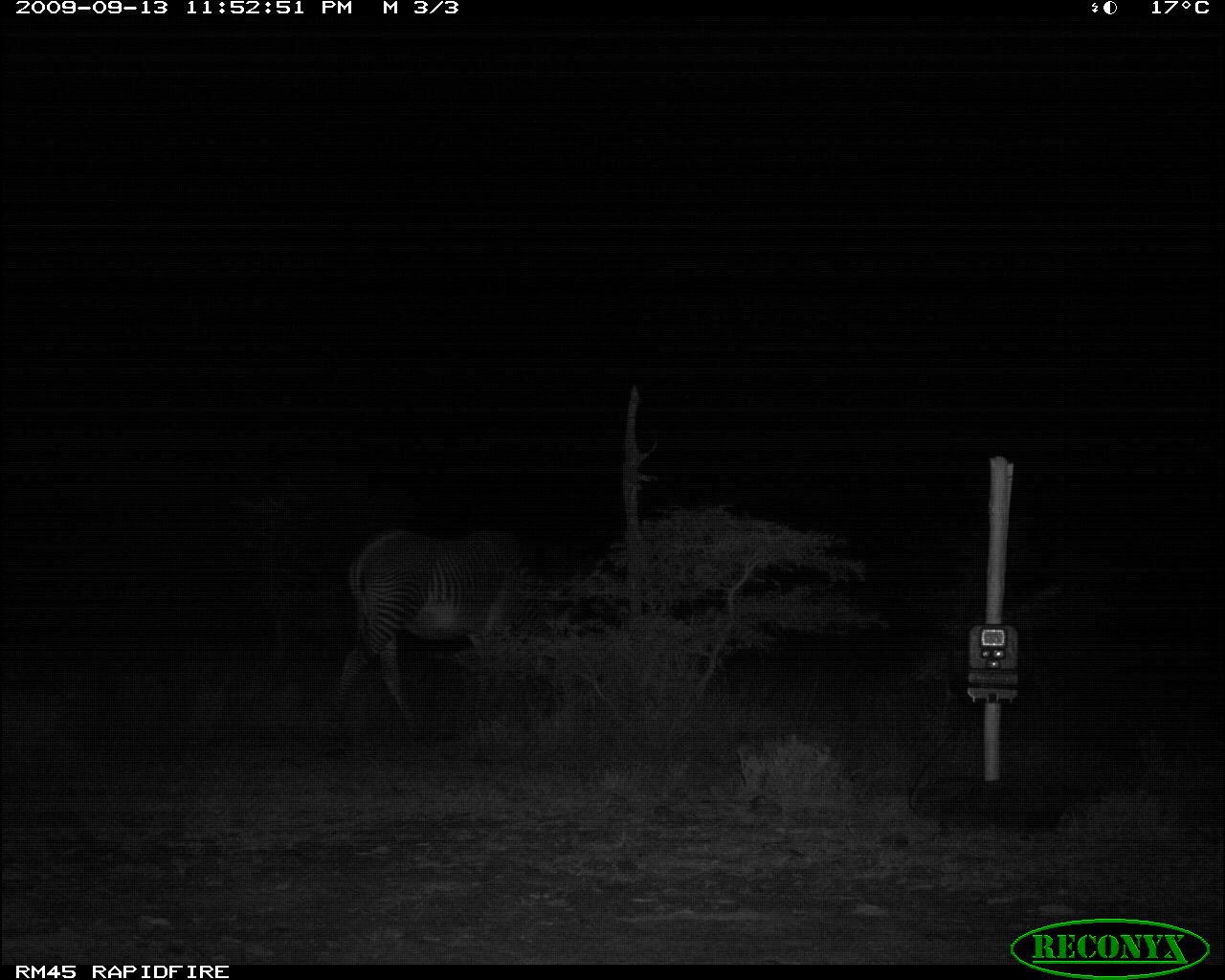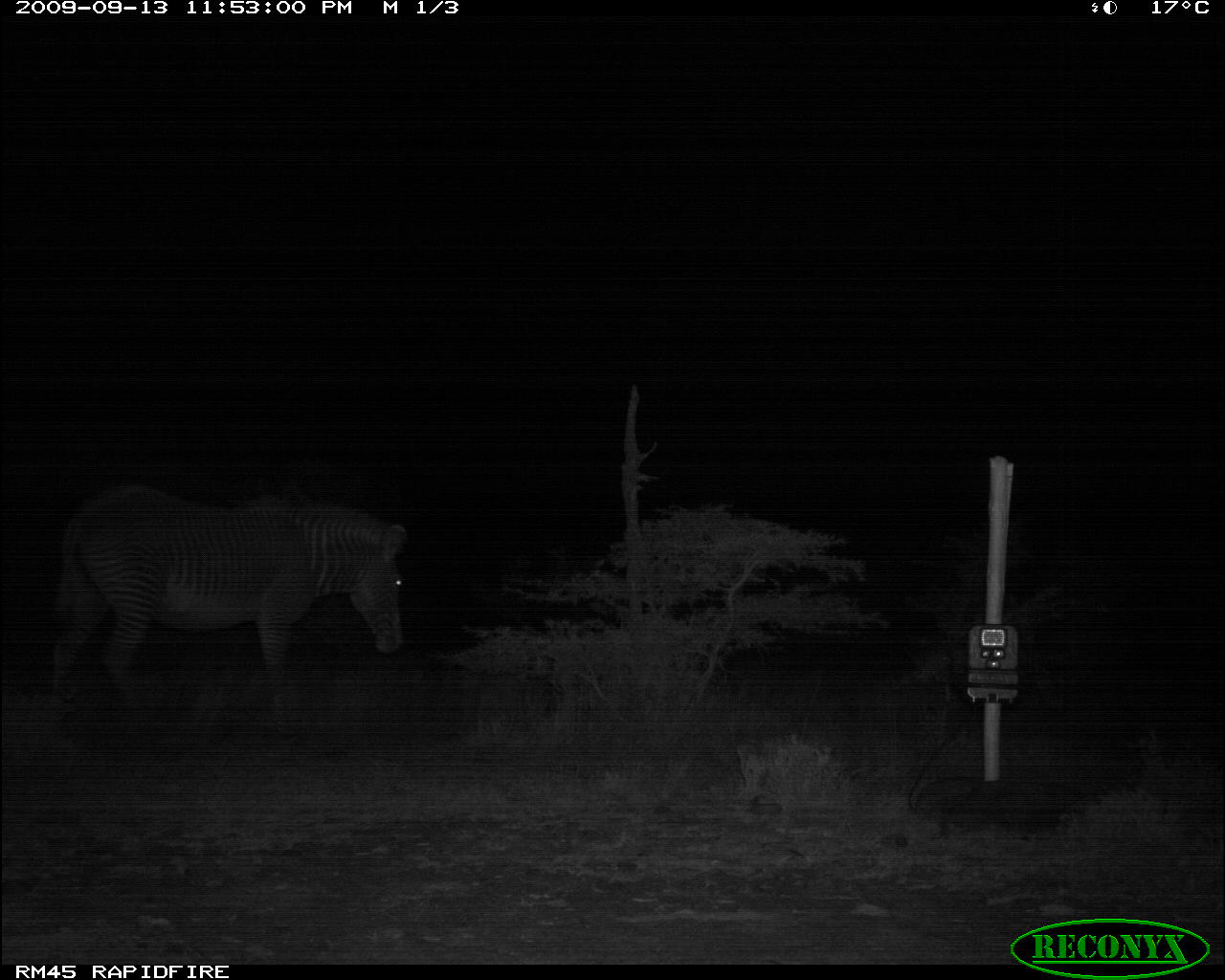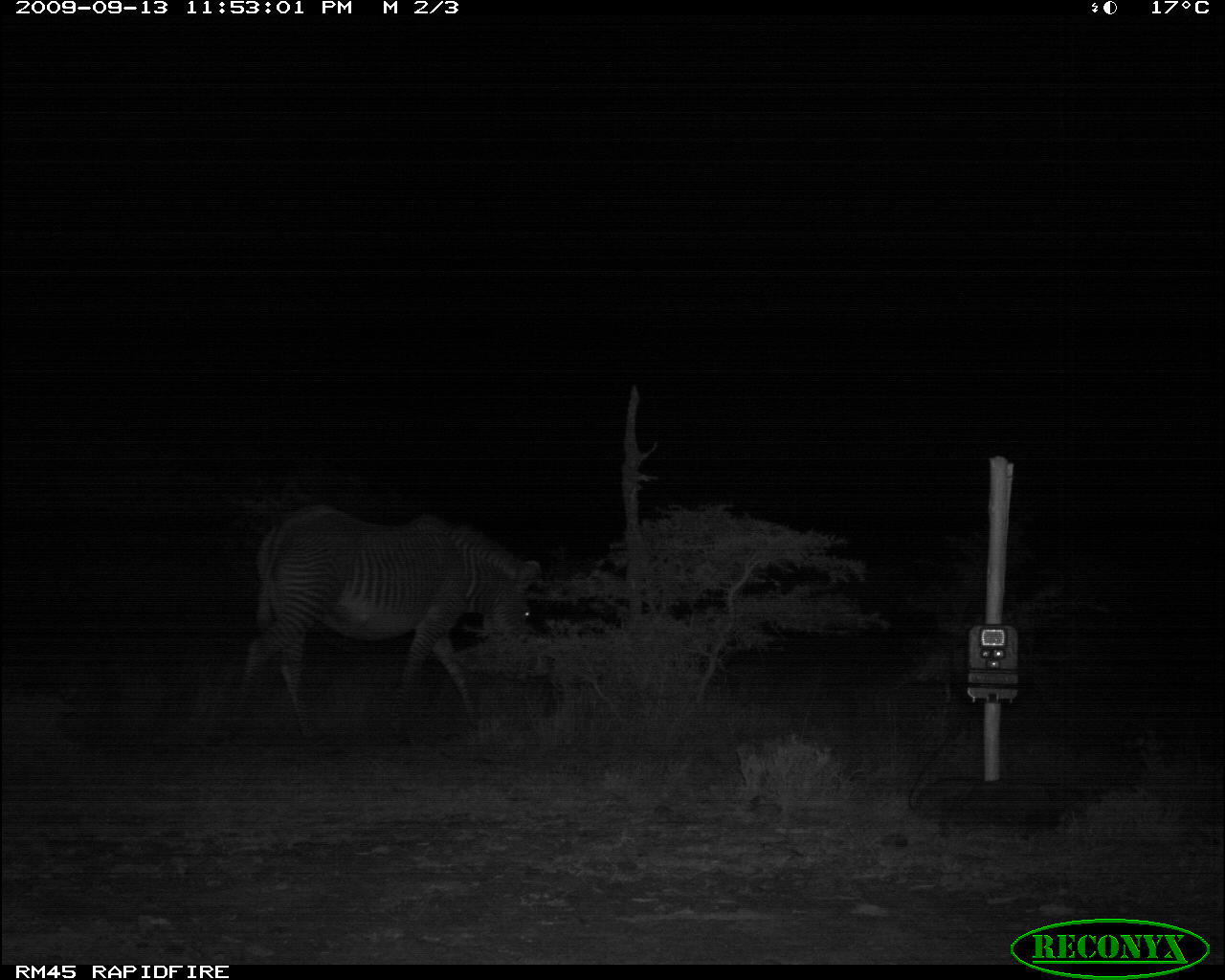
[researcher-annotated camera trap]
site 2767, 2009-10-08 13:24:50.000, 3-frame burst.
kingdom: Animalia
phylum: Chordata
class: Mammalia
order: Perissodactyla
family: Equidae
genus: Equus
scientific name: Equus quagga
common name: plains zebra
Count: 1.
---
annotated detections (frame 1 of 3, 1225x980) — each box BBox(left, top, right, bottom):
equus quagga: BBox(321, 526, 558, 740)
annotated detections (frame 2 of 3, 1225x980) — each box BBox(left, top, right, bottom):
equus quagga: BBox(44, 479, 410, 745)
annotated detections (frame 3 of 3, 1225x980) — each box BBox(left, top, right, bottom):
equus quagga: BBox(225, 501, 544, 741)